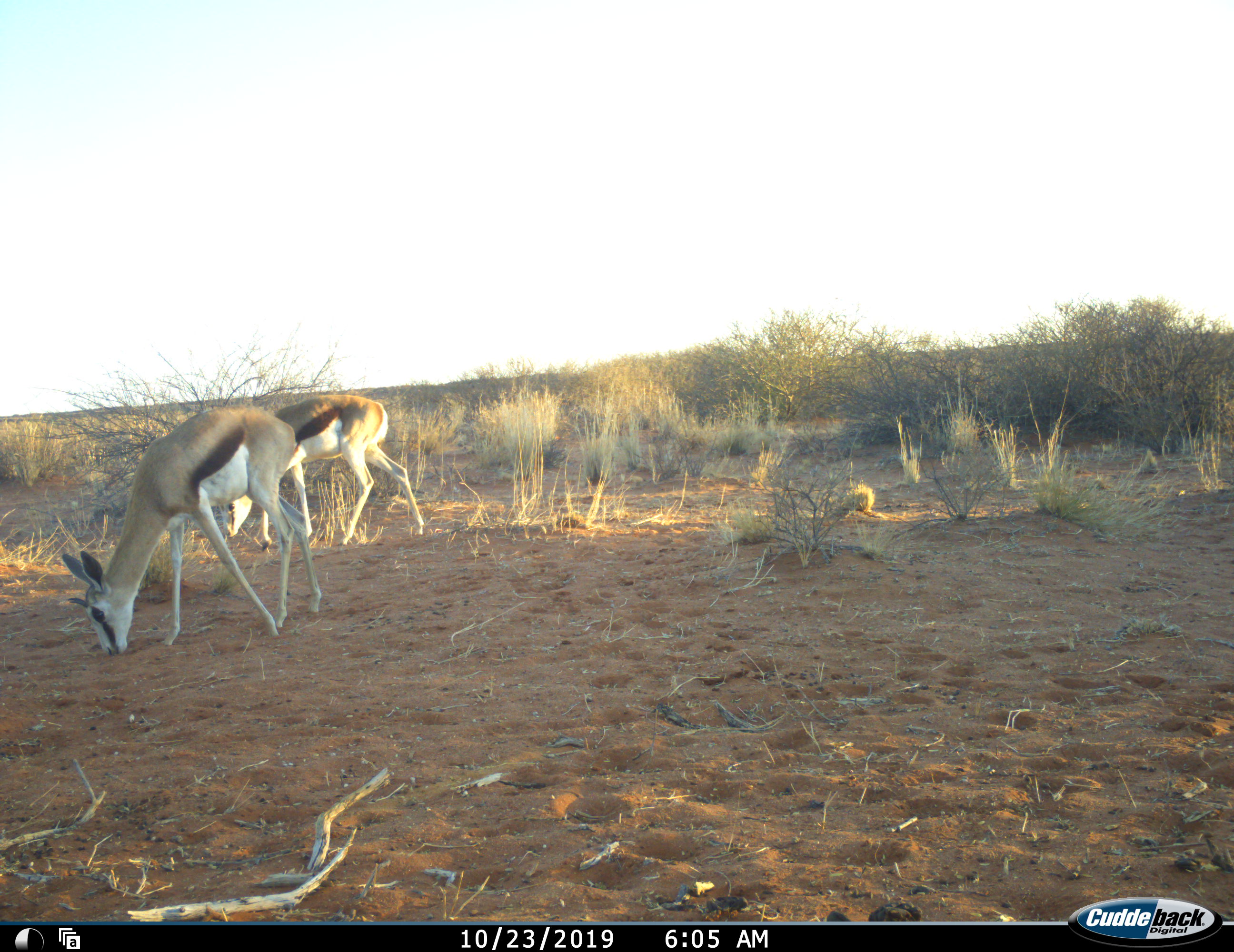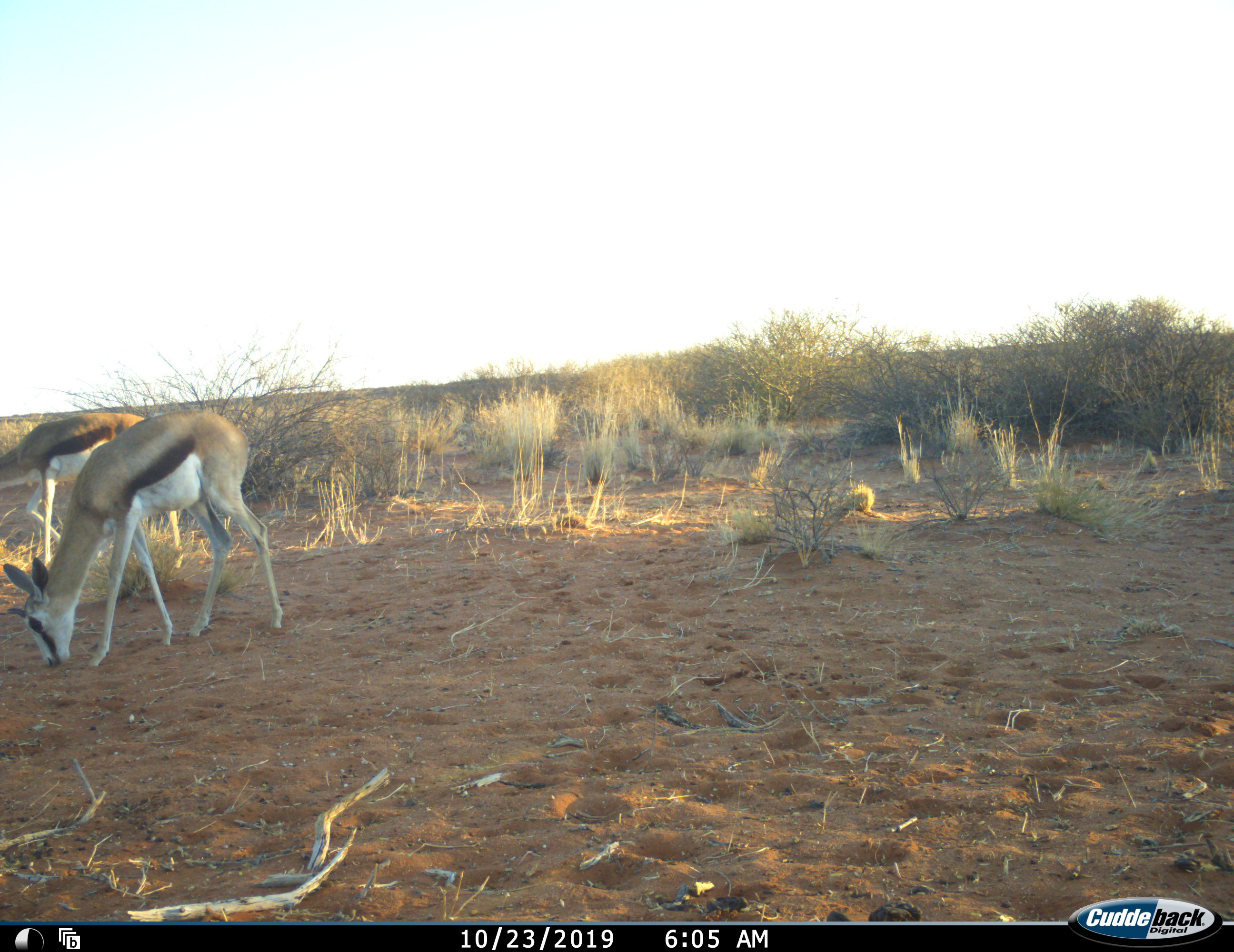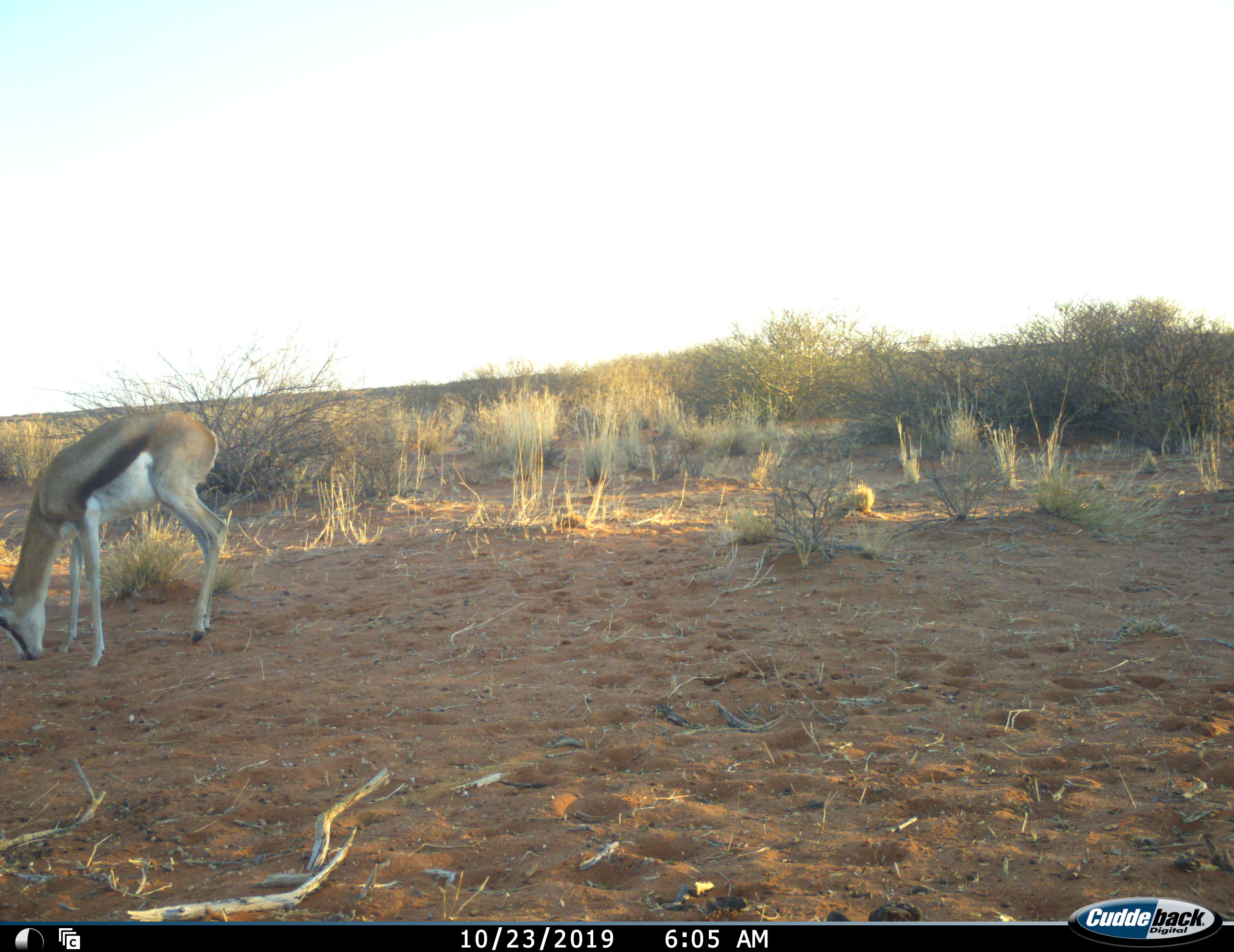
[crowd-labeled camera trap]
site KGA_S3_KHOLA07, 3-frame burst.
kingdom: Animalia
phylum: Chordata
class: Mammalia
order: Artiodactyla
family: Bovidae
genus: Antidorcas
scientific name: Antidorcas marsupialis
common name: springbok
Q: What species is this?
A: Springbok (Antidorcas marsupialis).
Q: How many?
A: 2.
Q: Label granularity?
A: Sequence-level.